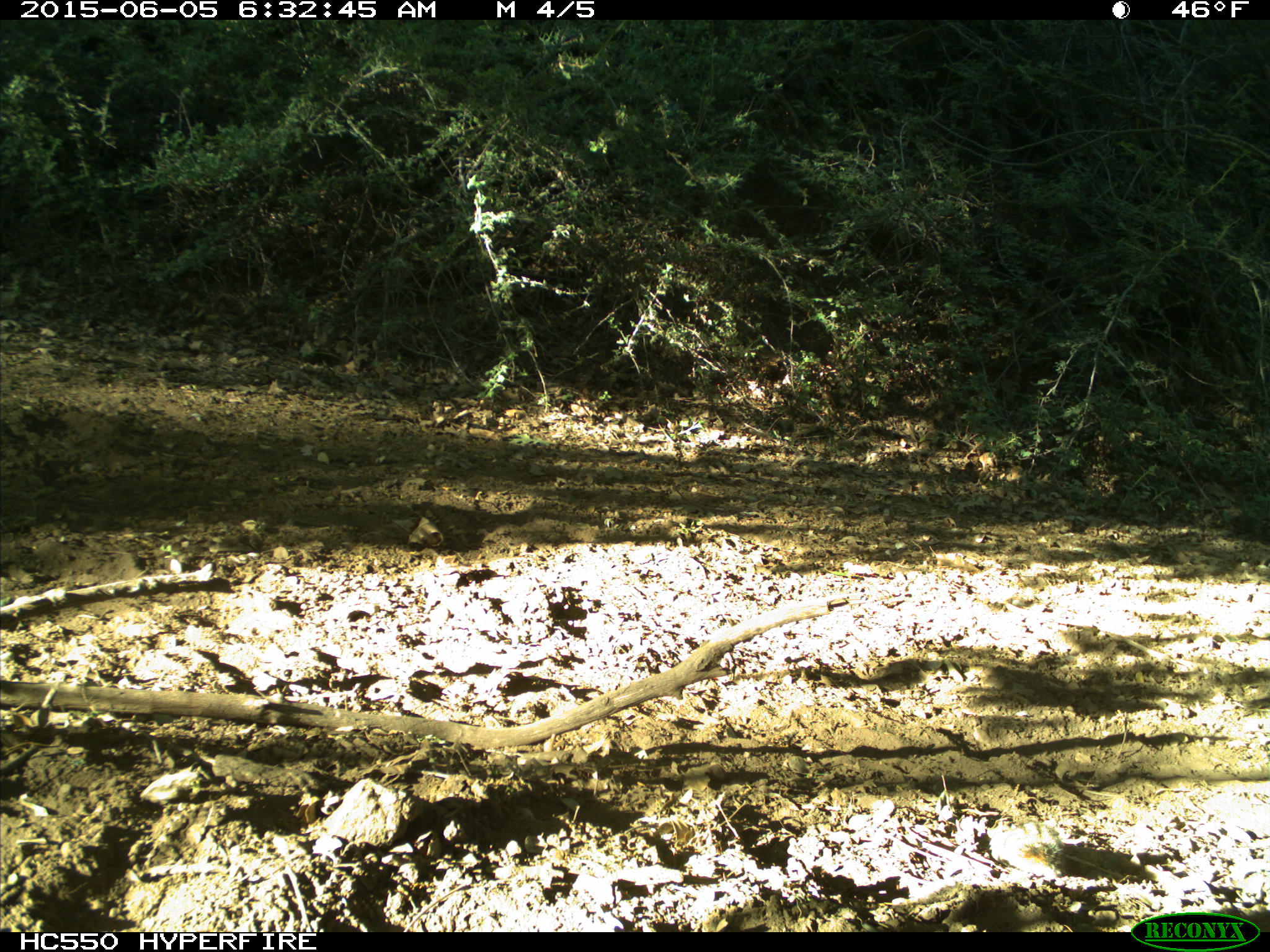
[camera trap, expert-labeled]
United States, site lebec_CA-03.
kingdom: Animalia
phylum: Chordata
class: Mammalia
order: Rodentia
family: Sciuridae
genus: Tamias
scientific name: Tamias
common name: chipmunk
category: unidentified chipmunk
Unidentified chipmunk (chipmunk) (Tamias).